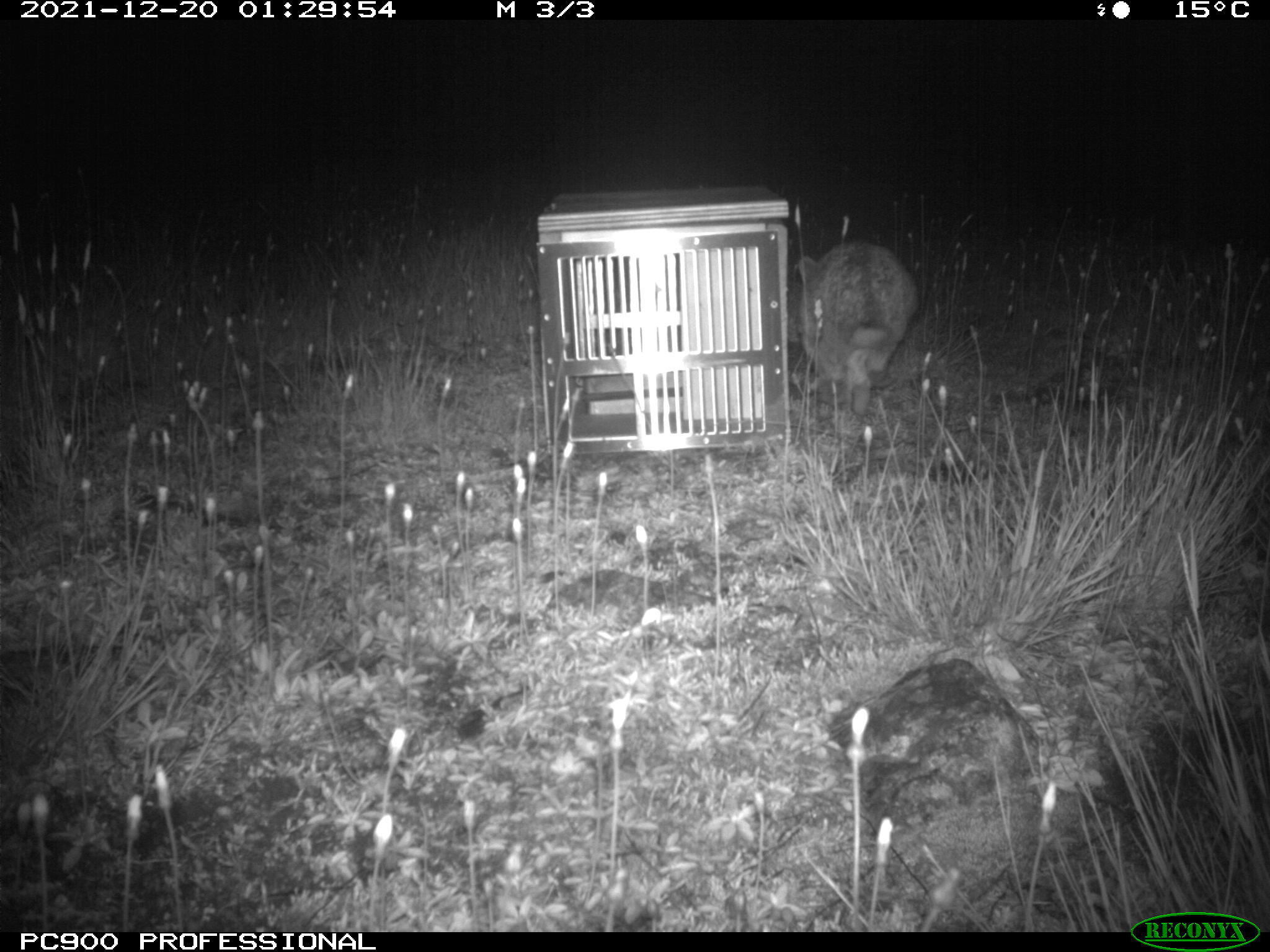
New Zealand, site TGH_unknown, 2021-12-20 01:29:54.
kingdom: Animalia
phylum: Chordata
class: Mammalia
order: Lagomorpha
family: Leporidae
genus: Oryctolagus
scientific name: Oryctolagus cuniculus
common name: european rabbit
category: rabbit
Rabbit (european rabbit) (Oryctolagus cuniculus).